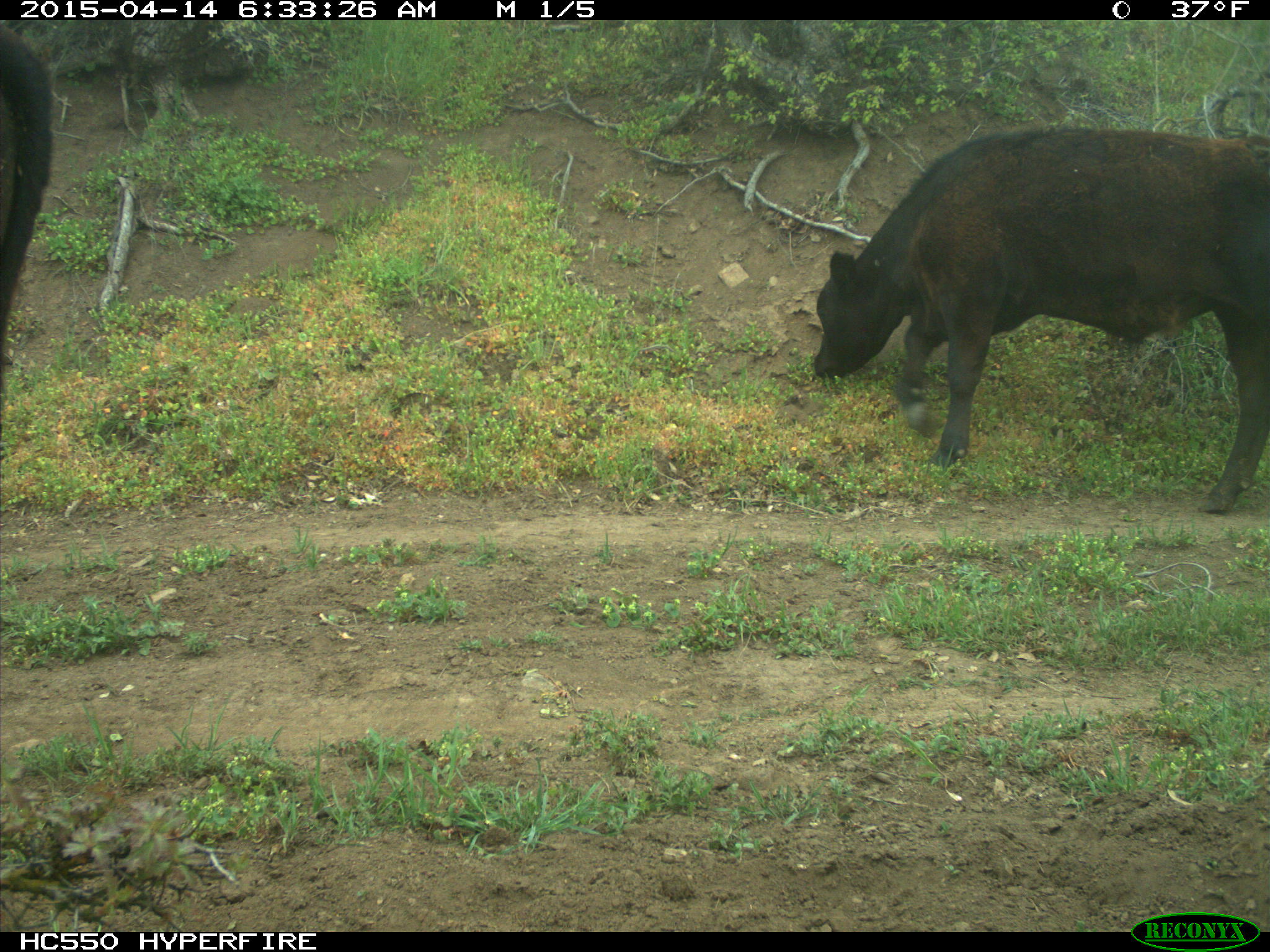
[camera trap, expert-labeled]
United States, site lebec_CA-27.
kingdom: Animalia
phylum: Chordata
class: Mammalia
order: Artiodactyla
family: Bovidae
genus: Bos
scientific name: Bos taurus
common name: domestic cow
Bos taurus (domestic cow).